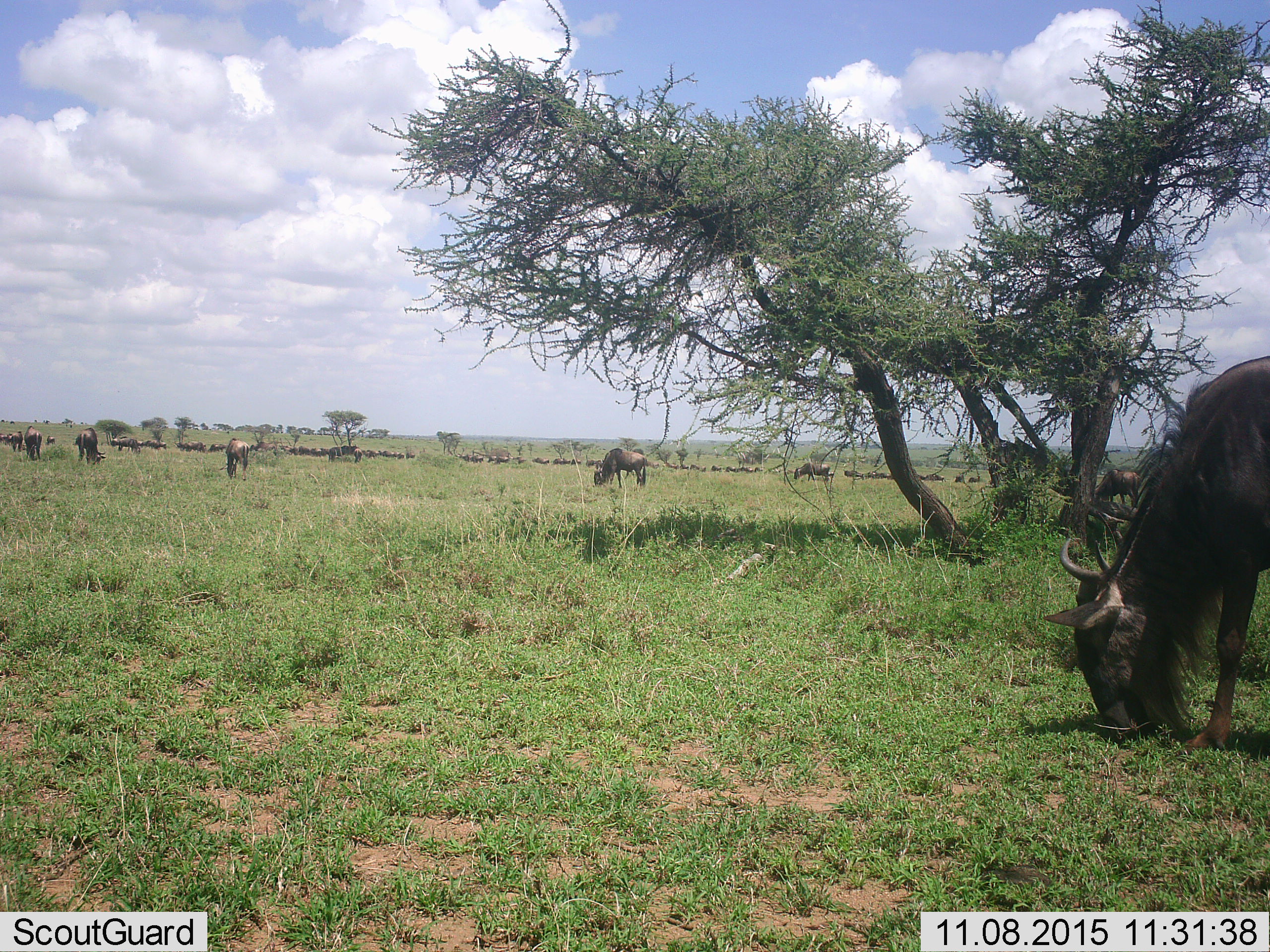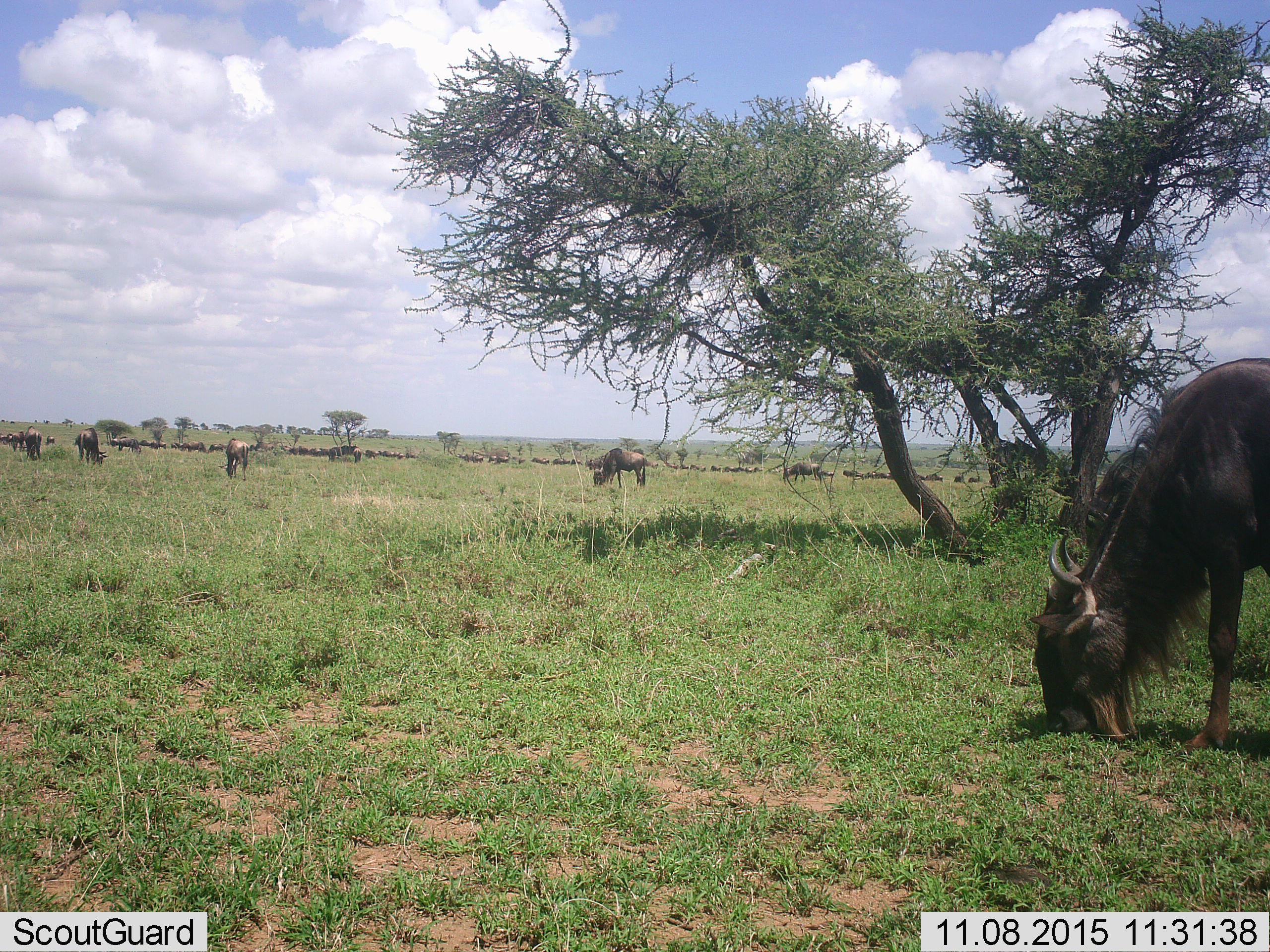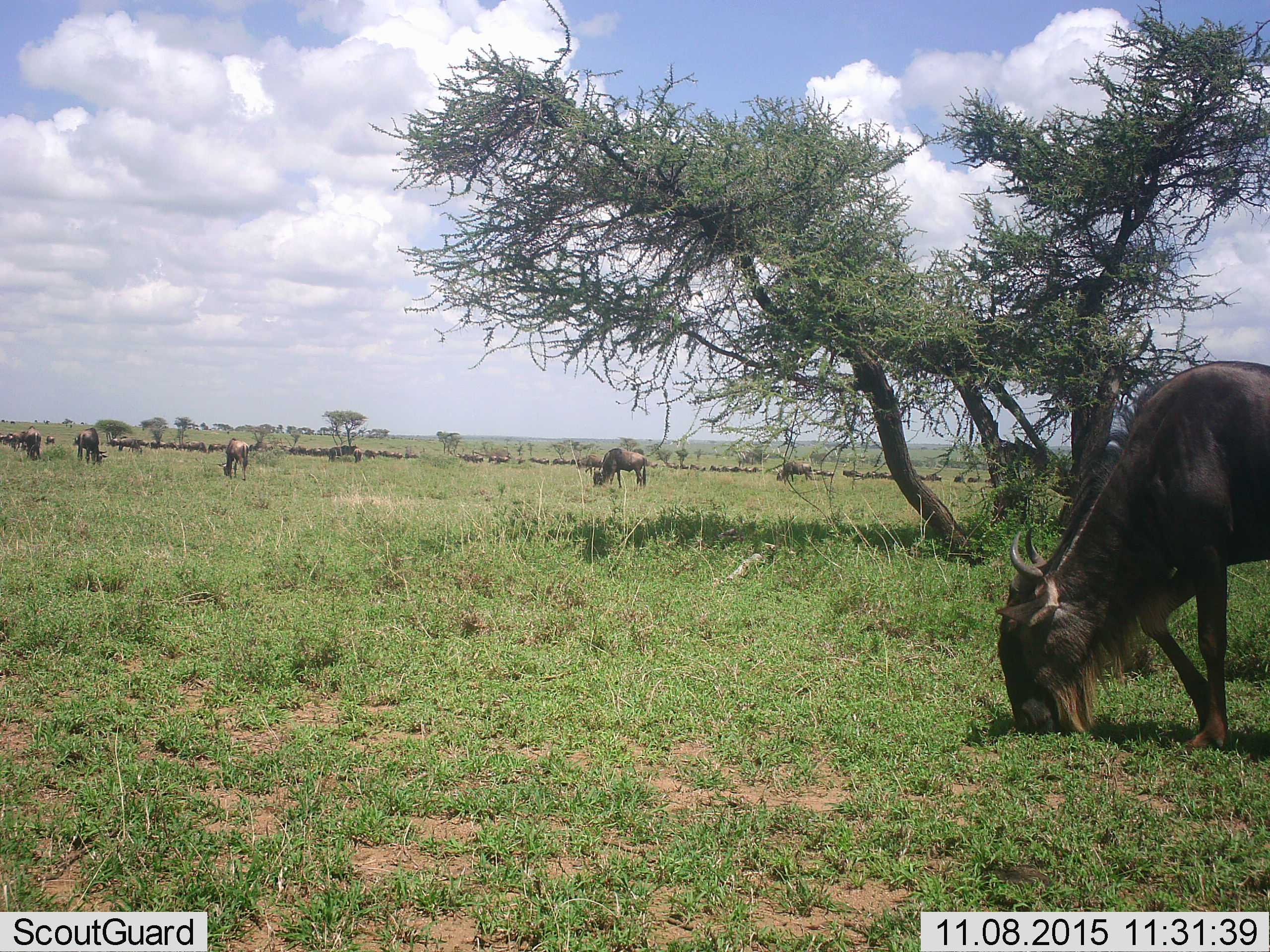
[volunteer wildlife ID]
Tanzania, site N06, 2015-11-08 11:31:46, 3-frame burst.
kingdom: Animalia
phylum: Chordata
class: Mammalia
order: Artiodactyla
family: Bovidae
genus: Connochaetes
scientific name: Connochaetes taurinus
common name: blue wildebeest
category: wildebeest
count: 51+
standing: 50%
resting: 0%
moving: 60%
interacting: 0%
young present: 10%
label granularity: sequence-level